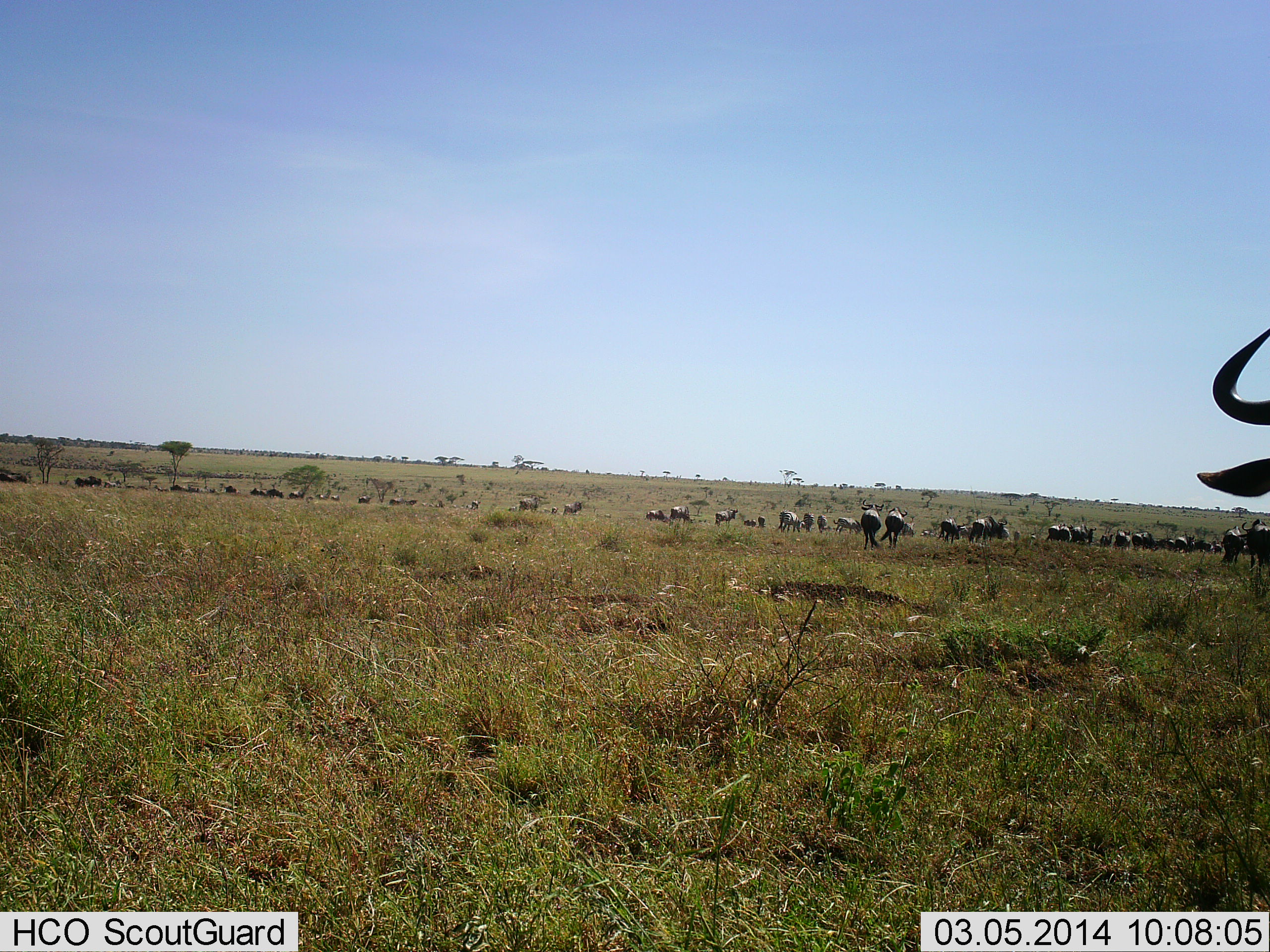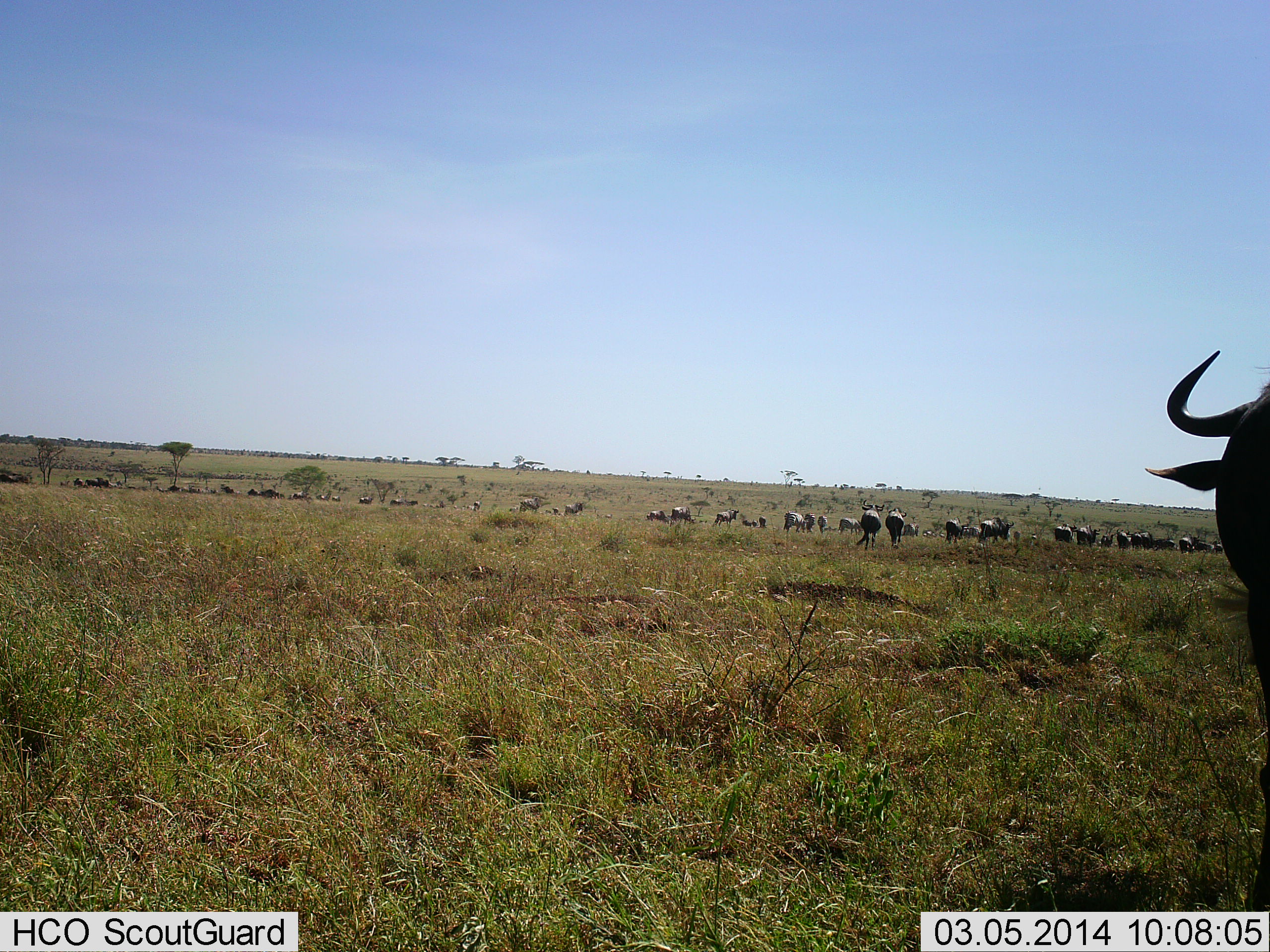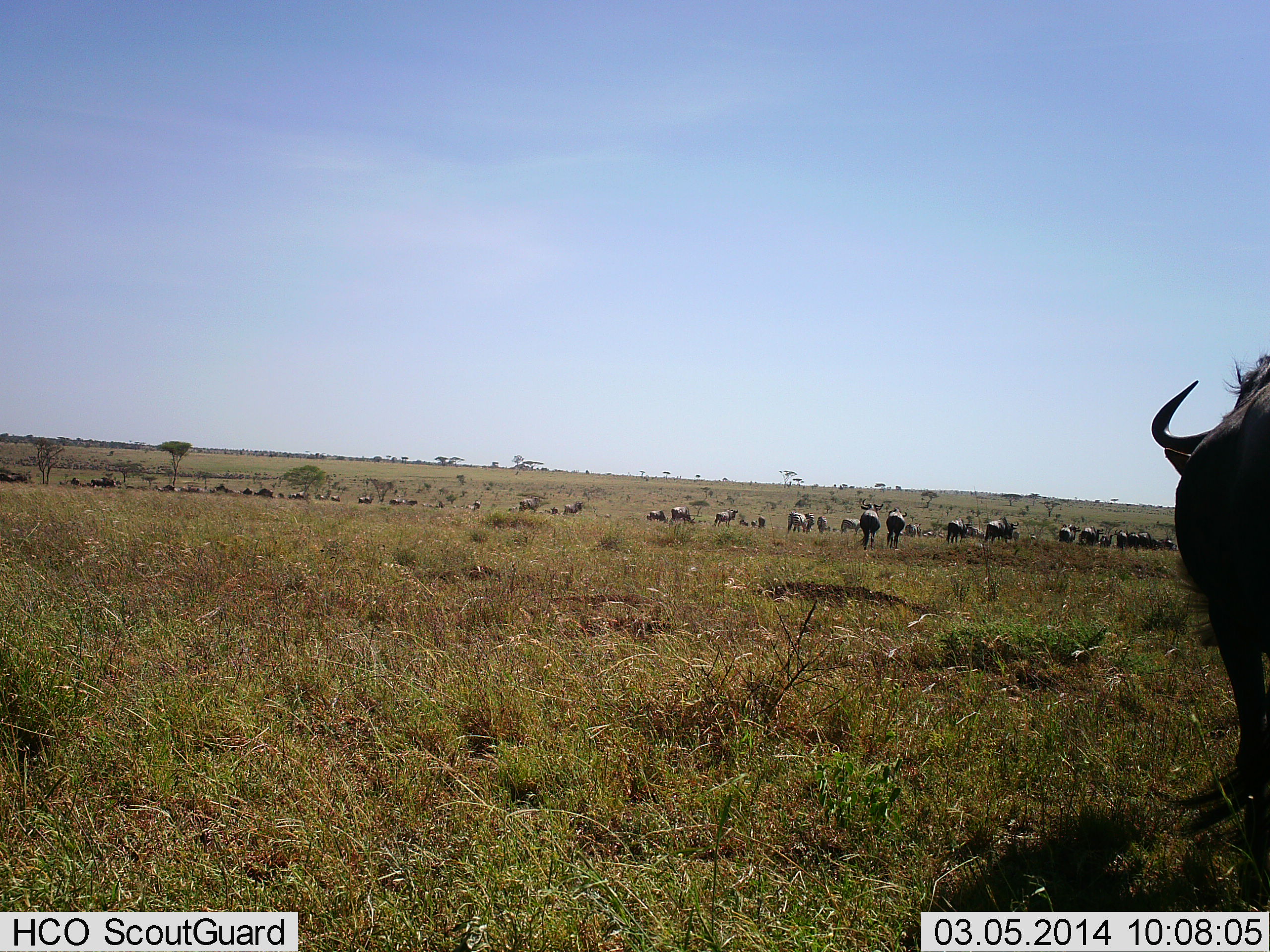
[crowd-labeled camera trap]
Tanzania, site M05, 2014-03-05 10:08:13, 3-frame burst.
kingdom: Animalia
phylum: Chordata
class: Mammalia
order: Artiodactyla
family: Bovidae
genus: Connochaetes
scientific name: Connochaetes taurinus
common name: blue wildebeest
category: wildebeest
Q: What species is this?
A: Wildebeest (blue wildebeest) (Connochaetes taurinus).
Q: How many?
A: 11-50.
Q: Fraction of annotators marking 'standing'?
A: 50%.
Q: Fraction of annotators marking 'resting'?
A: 0%.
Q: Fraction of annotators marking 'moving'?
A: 100%.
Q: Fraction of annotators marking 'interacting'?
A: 0%.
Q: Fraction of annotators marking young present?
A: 0%.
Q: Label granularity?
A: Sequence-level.